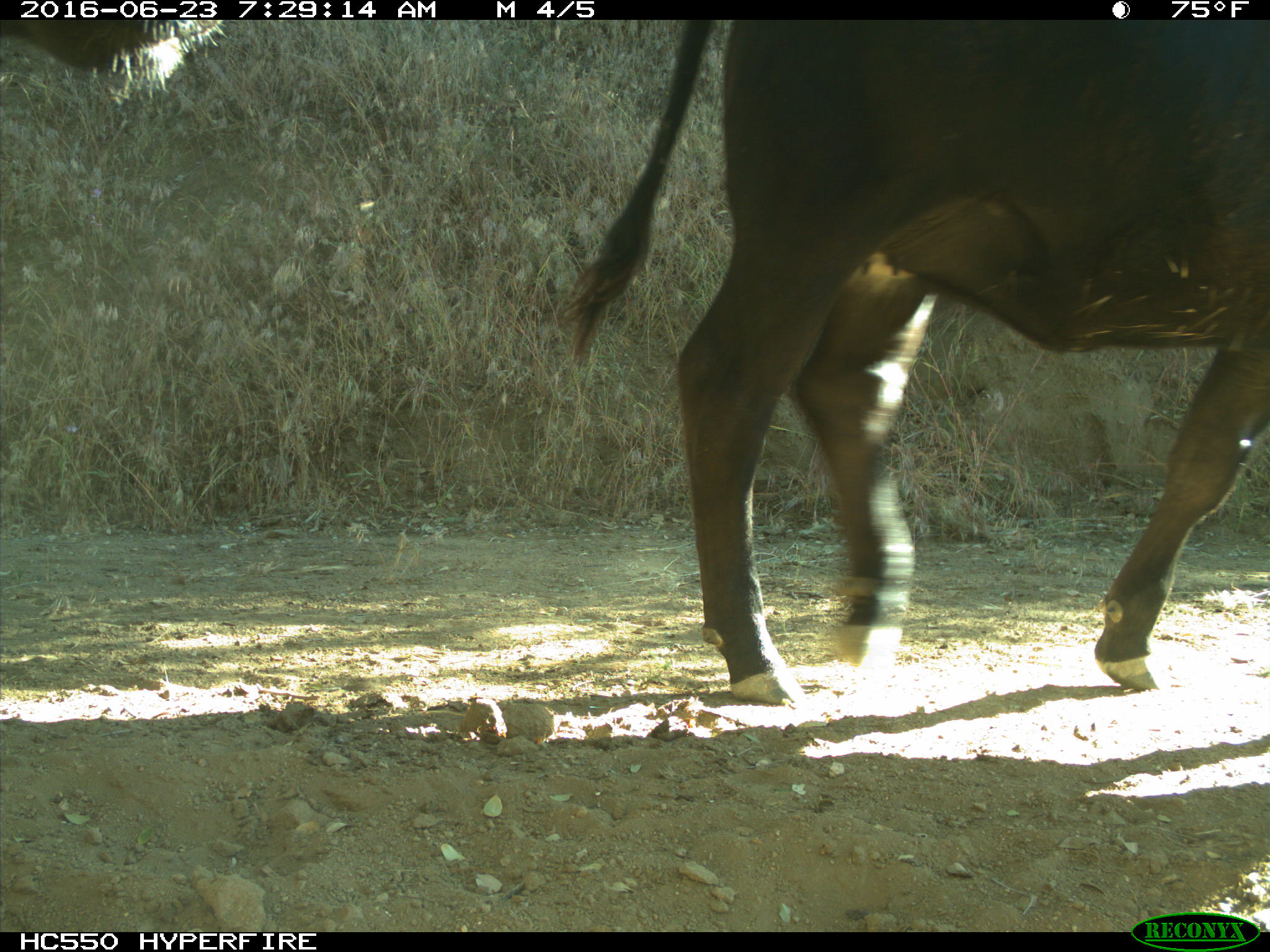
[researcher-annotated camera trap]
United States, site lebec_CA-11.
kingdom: Animalia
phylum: Chordata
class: Mammalia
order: Artiodactyla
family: Bovidae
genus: Bos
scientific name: Bos taurus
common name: domestic cow